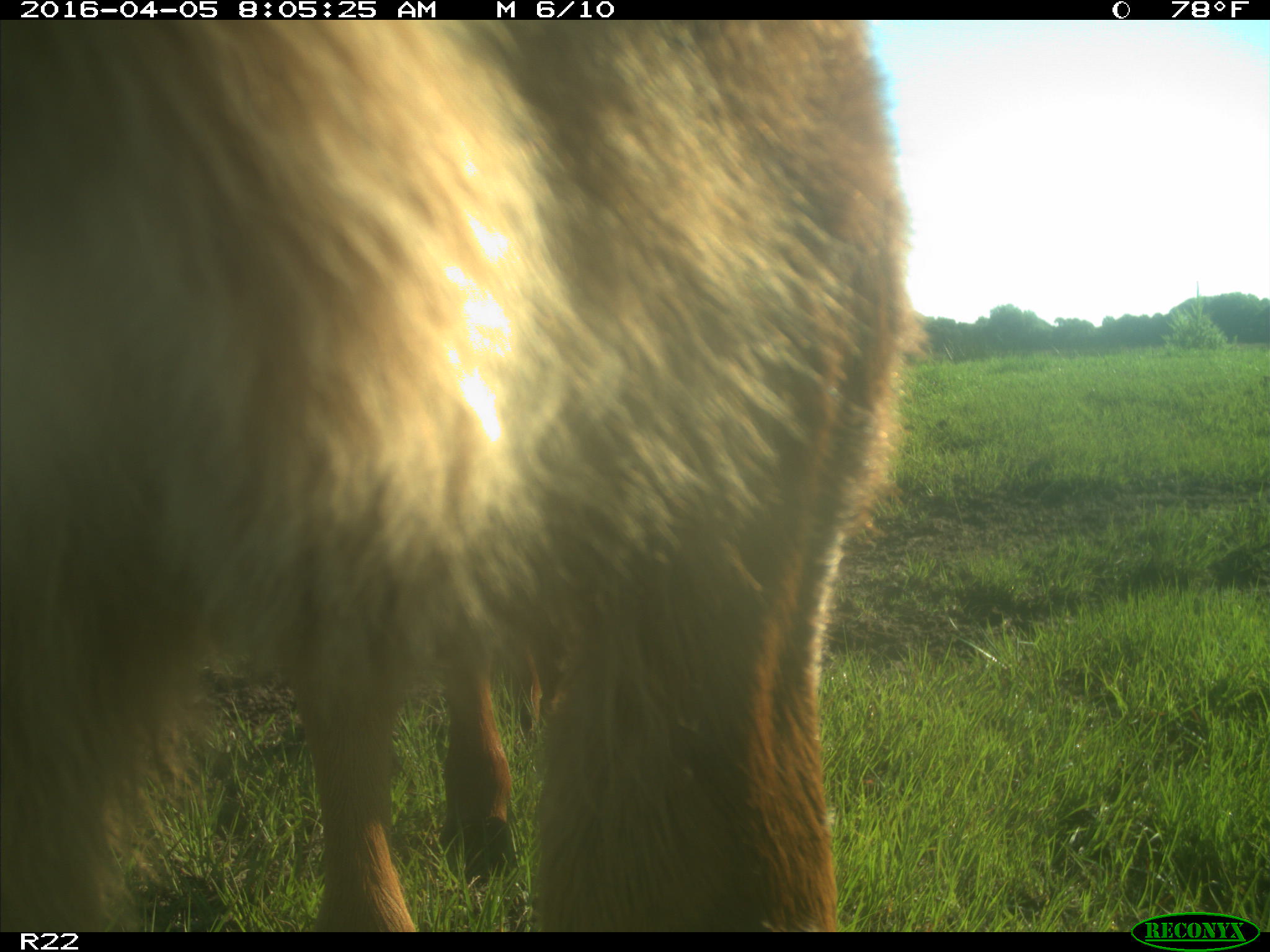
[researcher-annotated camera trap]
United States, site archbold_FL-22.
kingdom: Animalia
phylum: Chordata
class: Mammalia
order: Artiodactyla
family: Bovidae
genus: Bos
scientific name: Bos taurus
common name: domestic cow